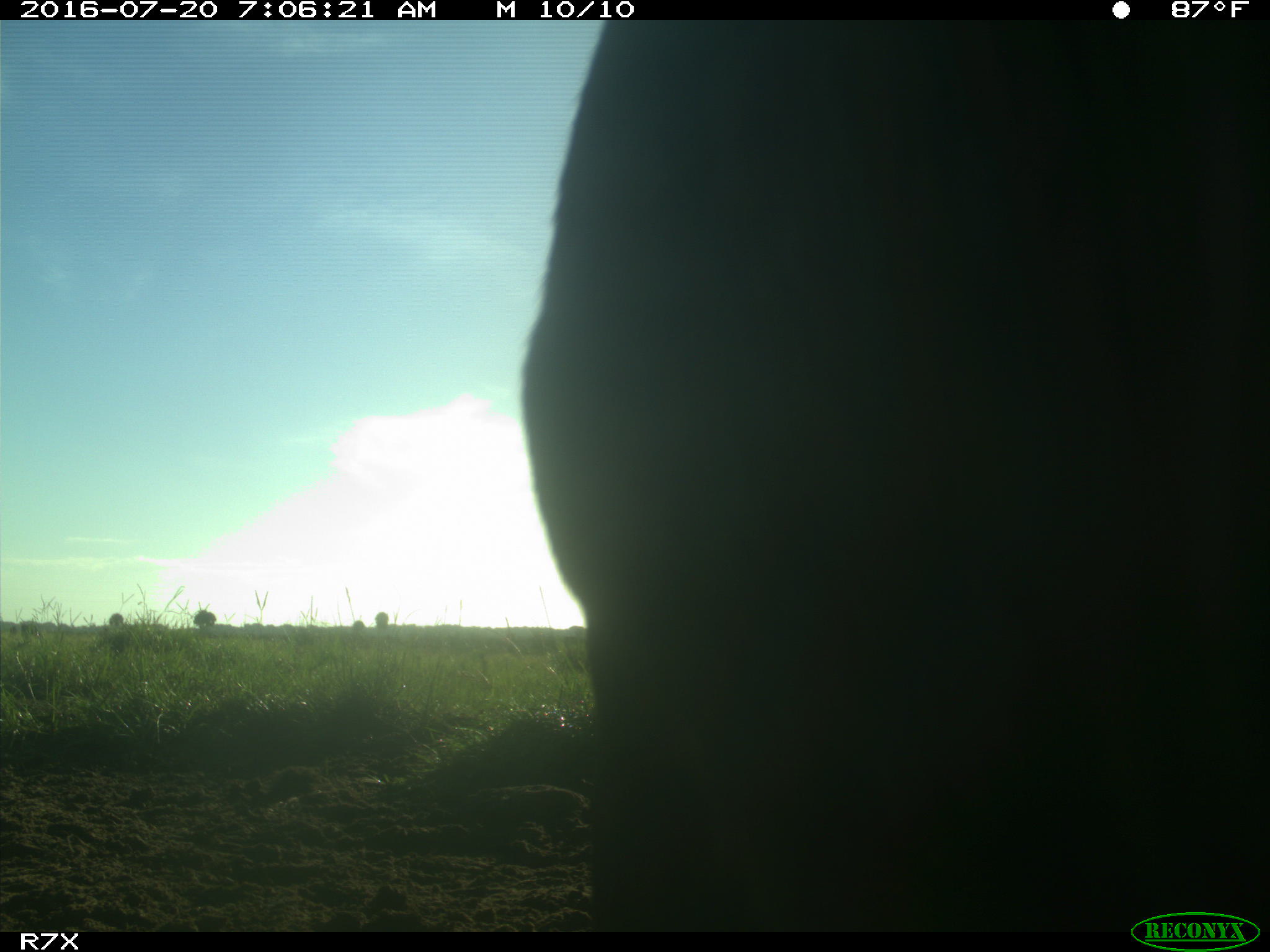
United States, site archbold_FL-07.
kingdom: Animalia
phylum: Chordata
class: Mammalia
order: Artiodactyla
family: Bovidae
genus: Bos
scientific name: Bos taurus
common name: domestic cow